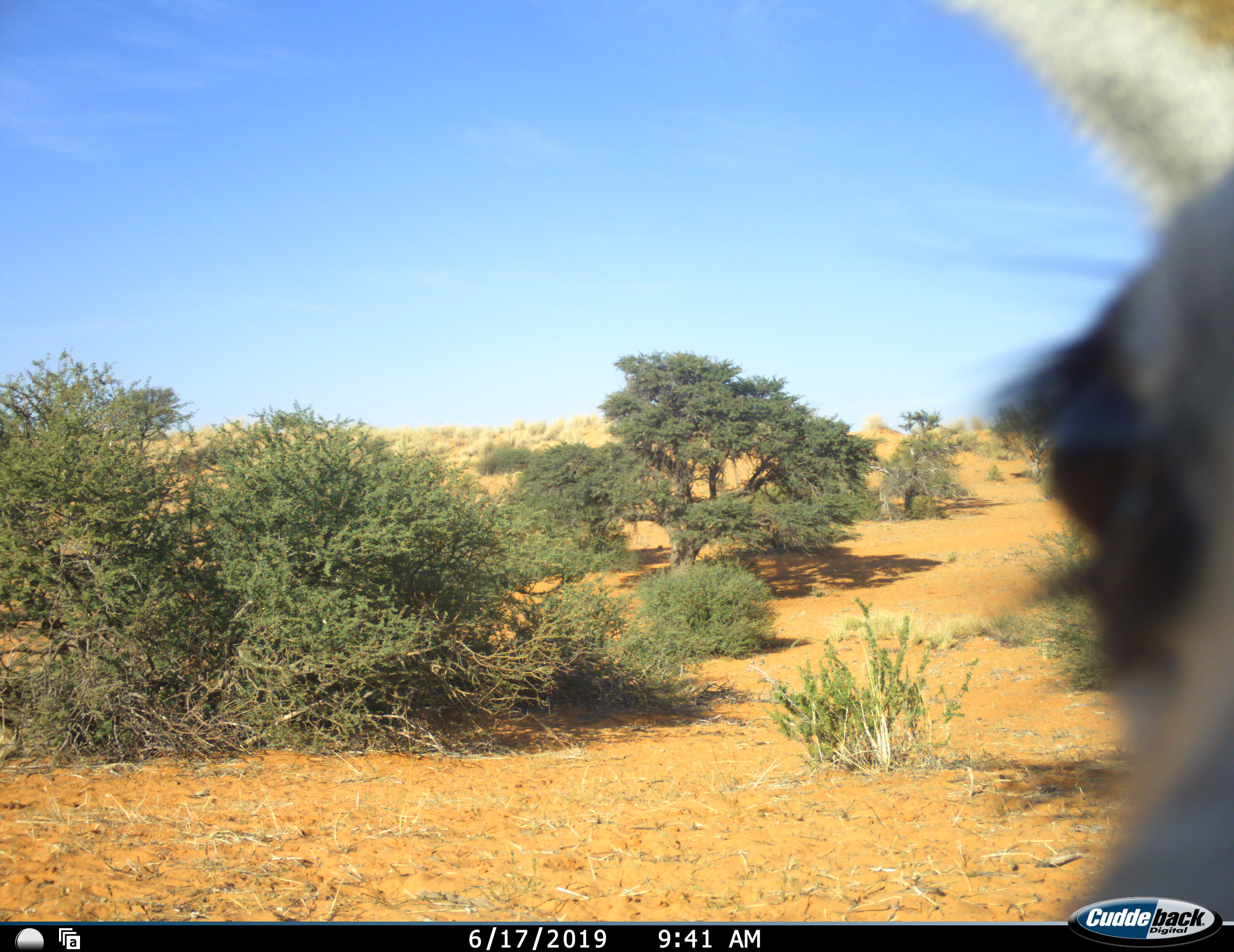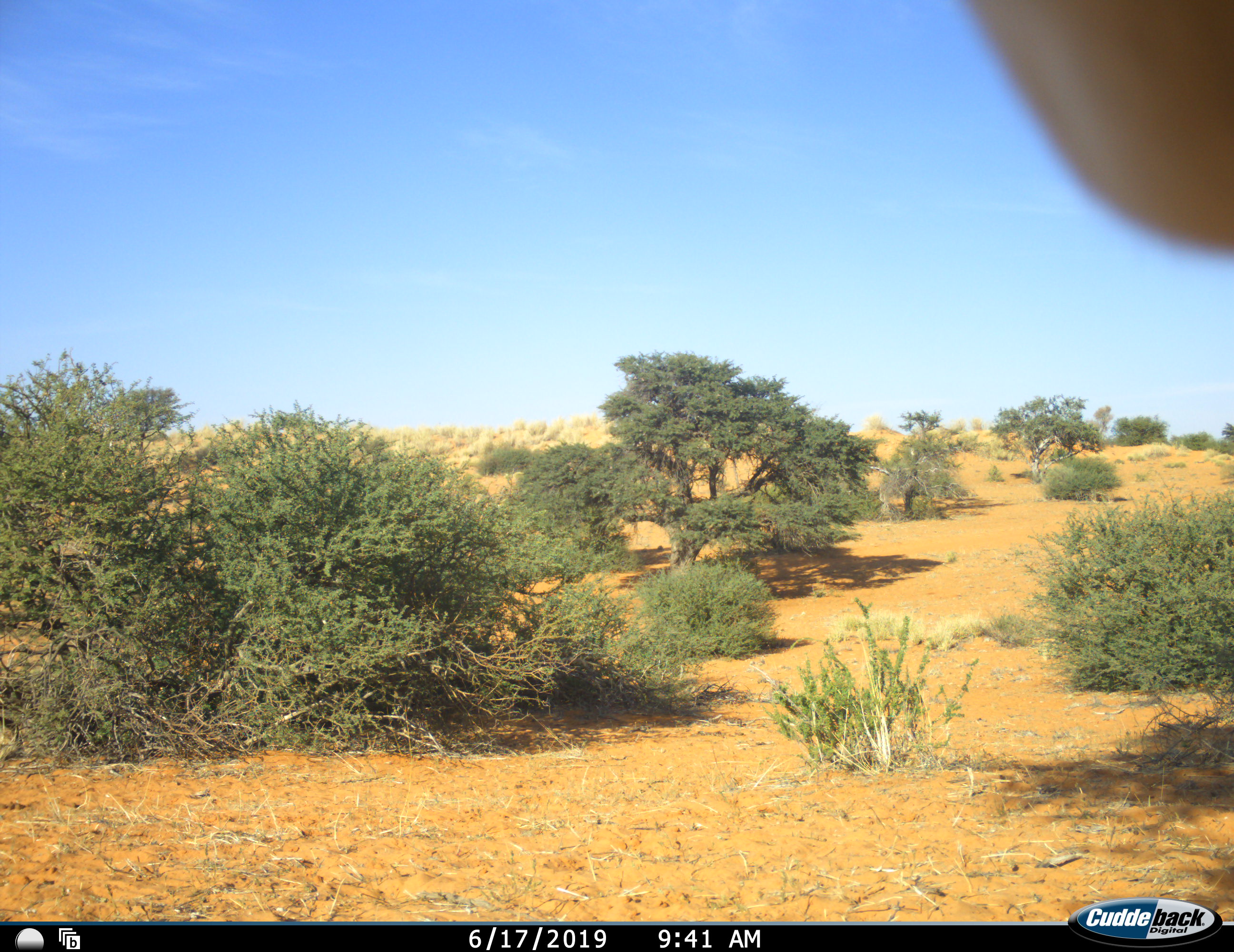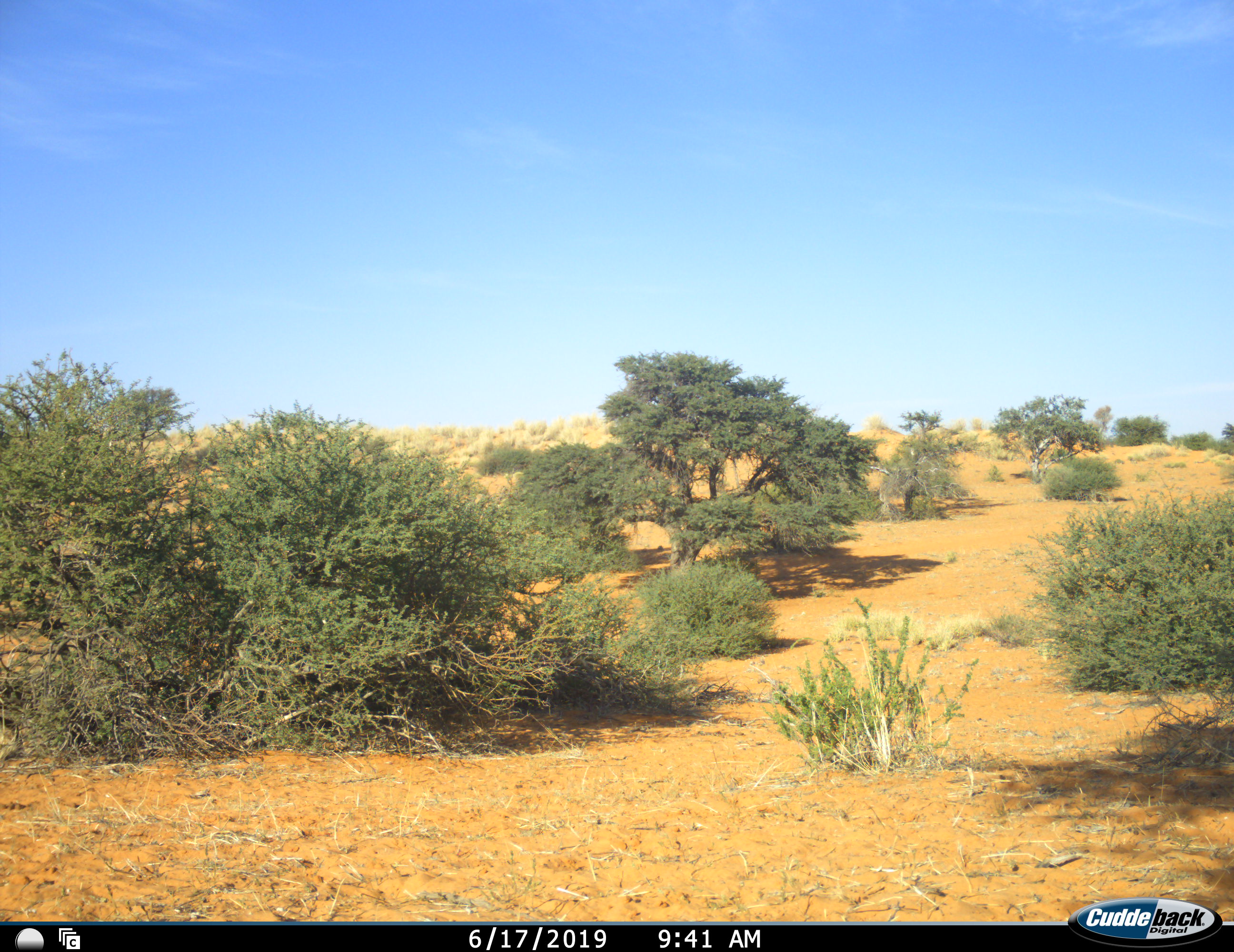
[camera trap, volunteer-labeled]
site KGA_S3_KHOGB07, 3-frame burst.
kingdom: Animalia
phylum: Chordata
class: Mammalia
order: Artiodactyla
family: Bovidae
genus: Antidorcas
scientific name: Antidorcas marsupialis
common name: springbok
Springbok (Antidorcas marsupialis), count 1. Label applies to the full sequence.